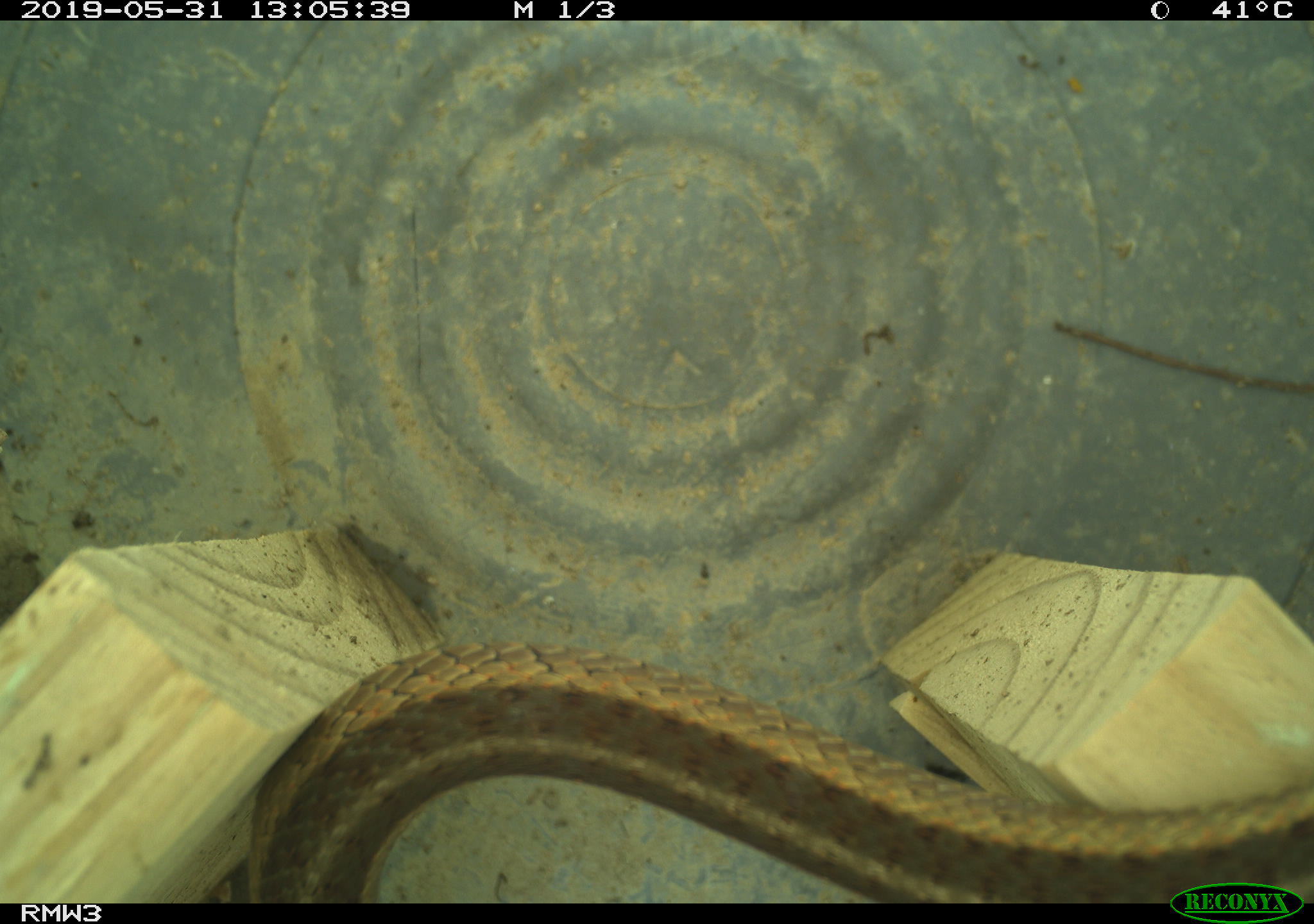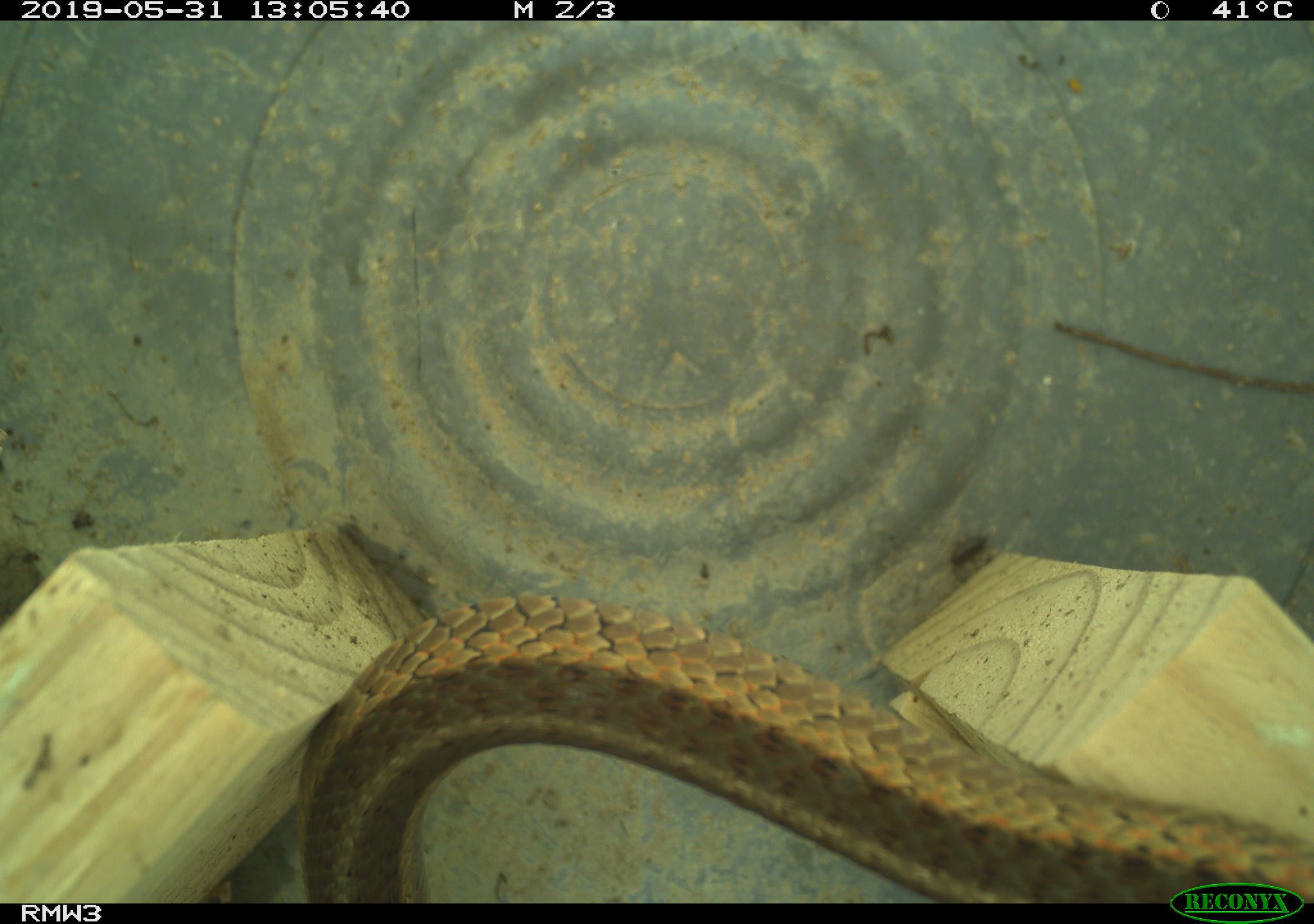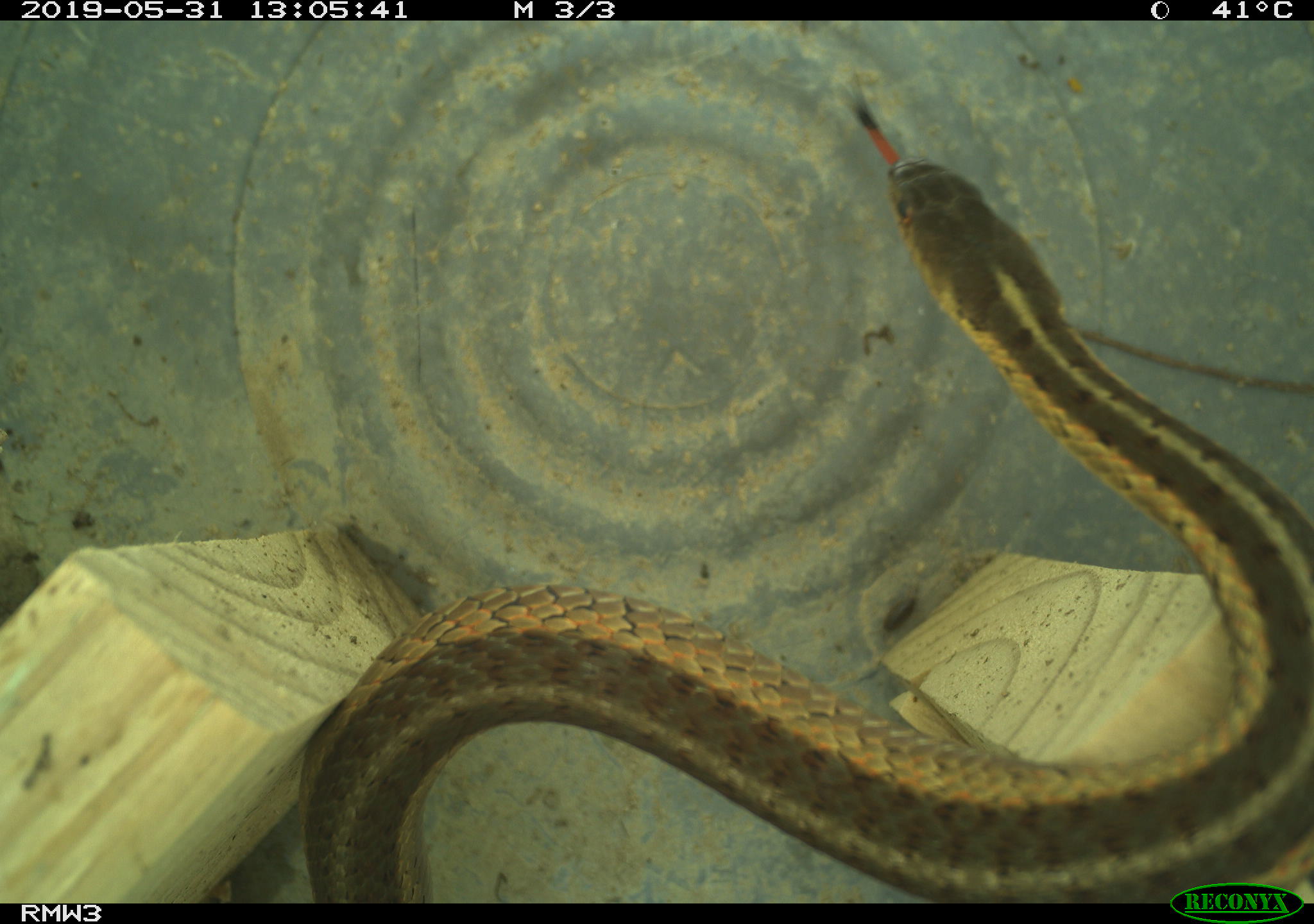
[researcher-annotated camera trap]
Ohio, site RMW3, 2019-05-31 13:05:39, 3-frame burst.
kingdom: Animalia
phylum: Chordata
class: Reptilia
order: Squamata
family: Colubridae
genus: Thamnophis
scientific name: Thamnophis sirtalis sirtalis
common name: eastern gartersnake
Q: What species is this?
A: Eastern gartersnake (Thamnophis sirtalis sirtalis).